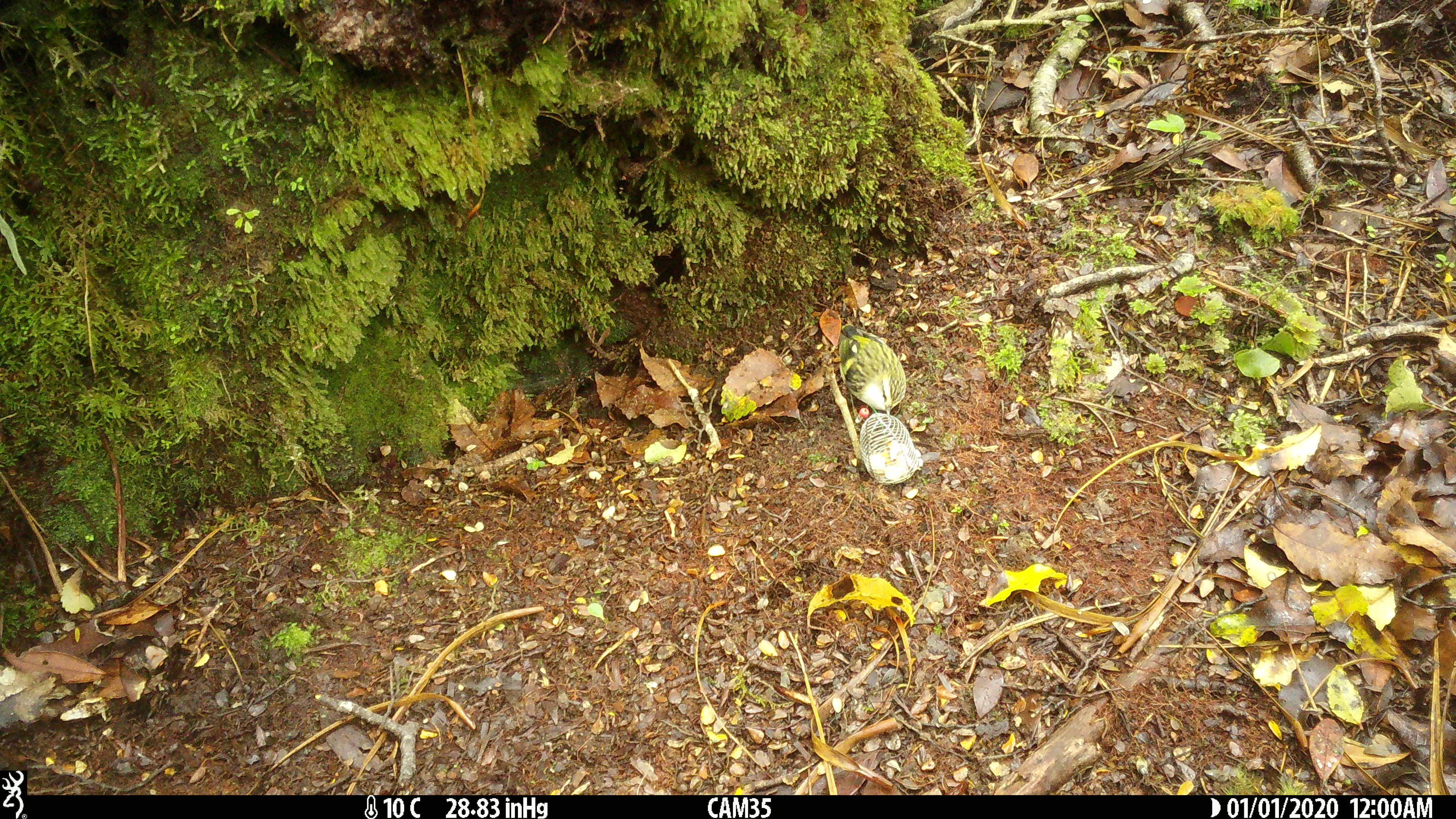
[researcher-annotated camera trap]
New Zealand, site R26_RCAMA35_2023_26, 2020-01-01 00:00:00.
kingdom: Animalia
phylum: Chordata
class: Aves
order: Passeriformes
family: Acanthisittidae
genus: Acanthisitta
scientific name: Acanthisitta chloris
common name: rifleman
Rifleman (Acanthisitta chloris).